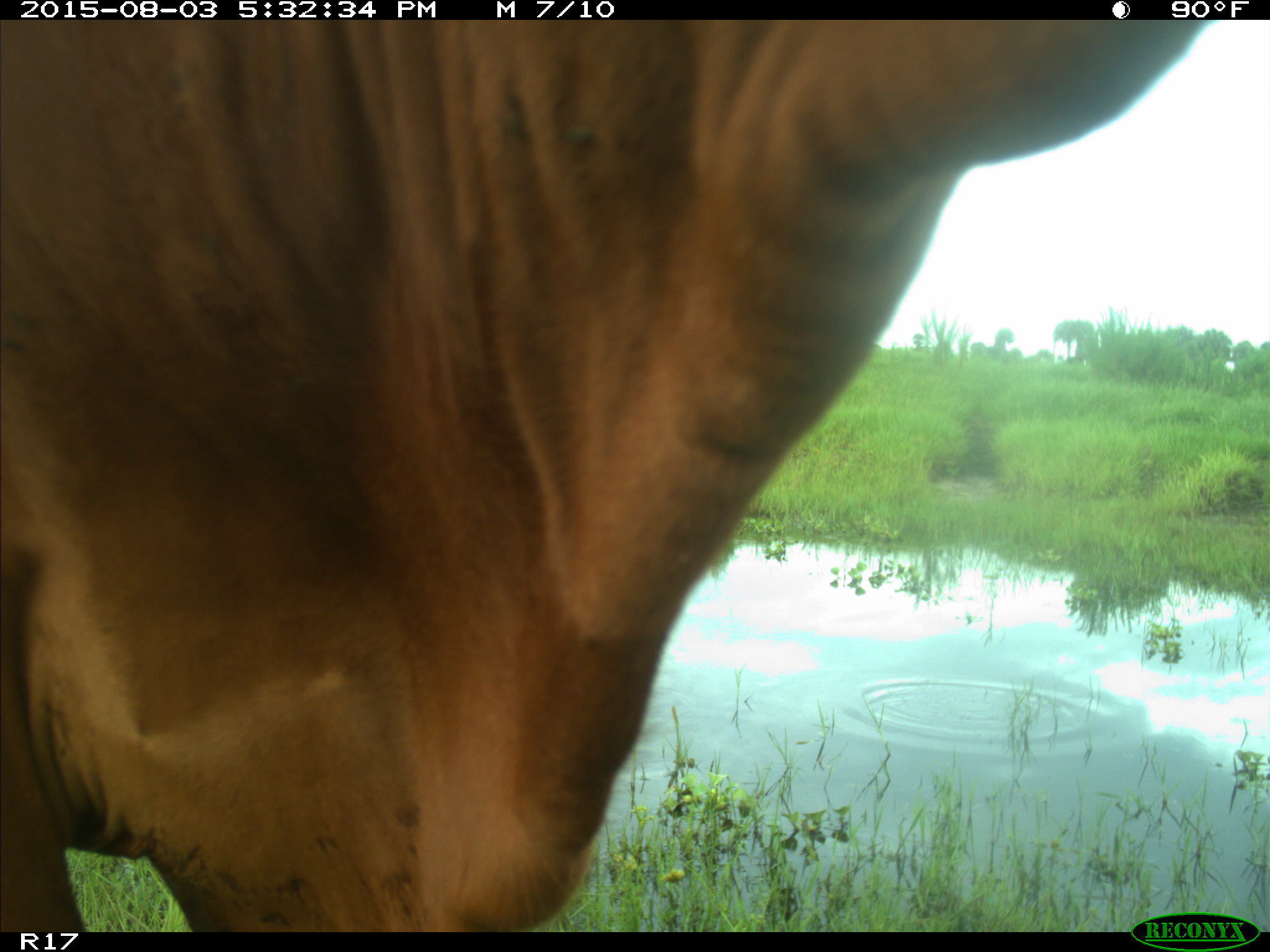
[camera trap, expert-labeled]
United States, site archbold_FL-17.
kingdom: Animalia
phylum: Chordata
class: Mammalia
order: Artiodactyla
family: Bovidae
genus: Bos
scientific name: Bos taurus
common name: domestic cow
Bos taurus (domestic cow).